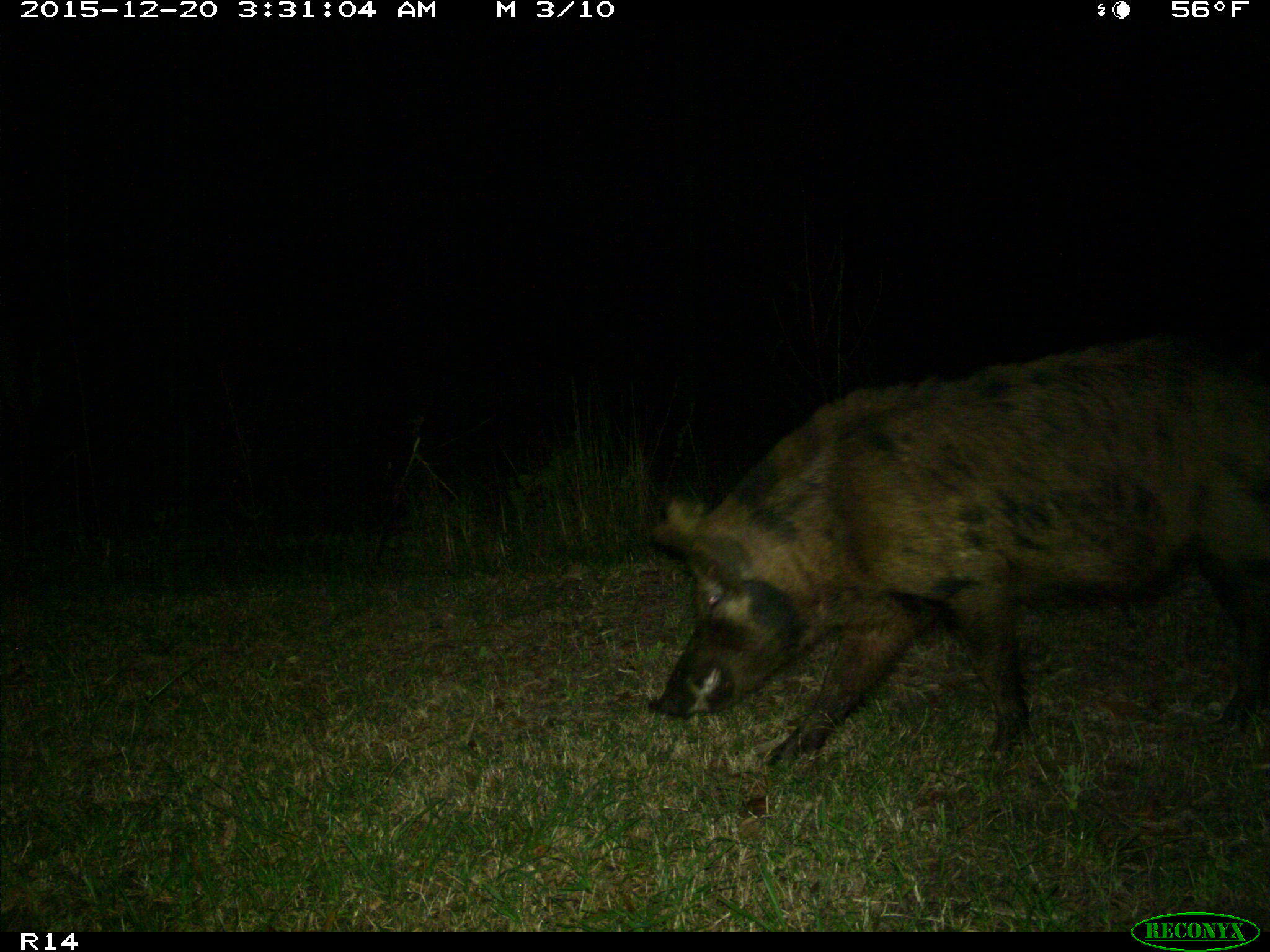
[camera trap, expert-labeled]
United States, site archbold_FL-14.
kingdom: Animalia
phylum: Chordata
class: Mammalia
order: Artiodactyla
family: Suidae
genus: Sus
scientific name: Sus scrofa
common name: wild boar